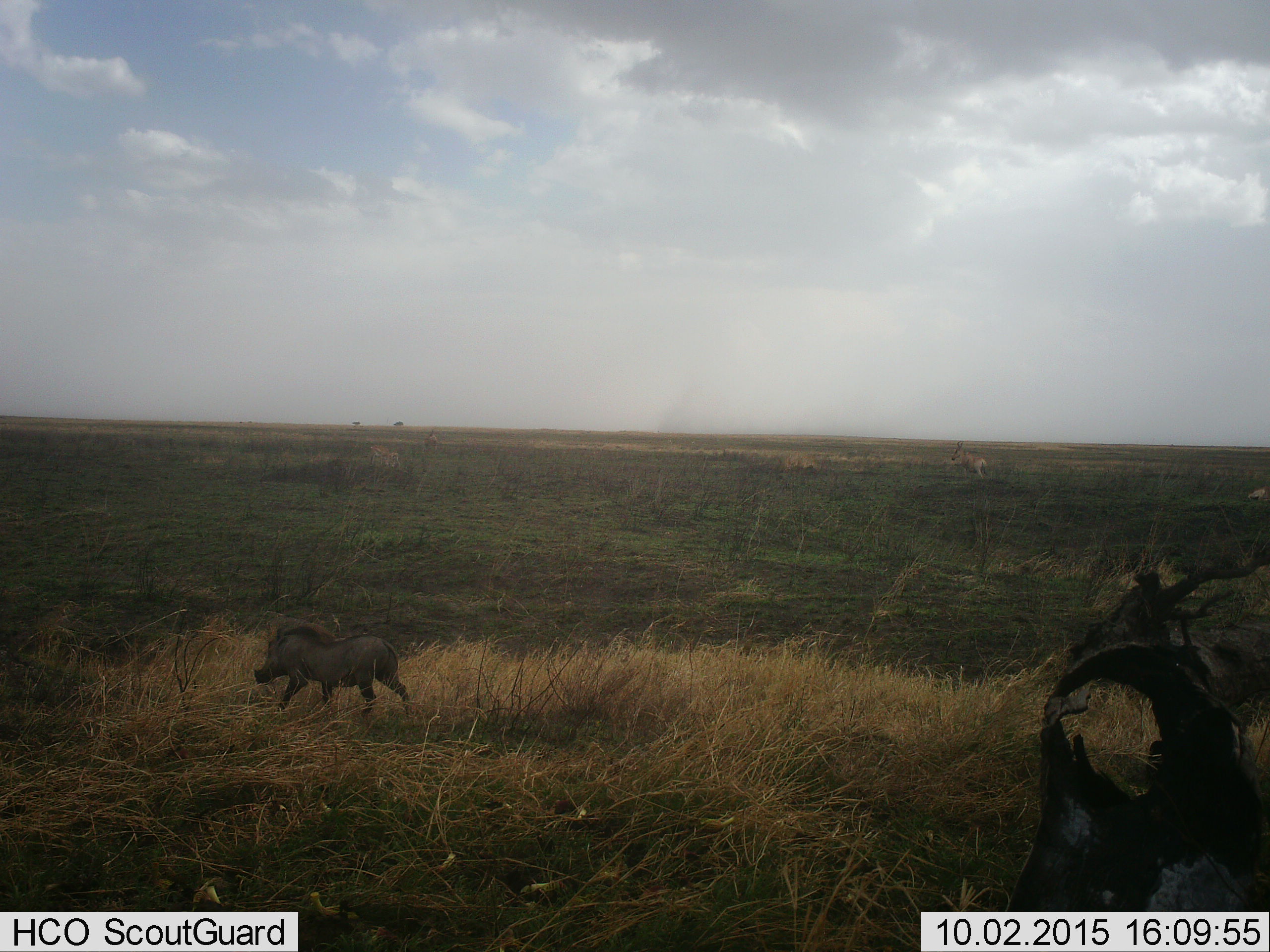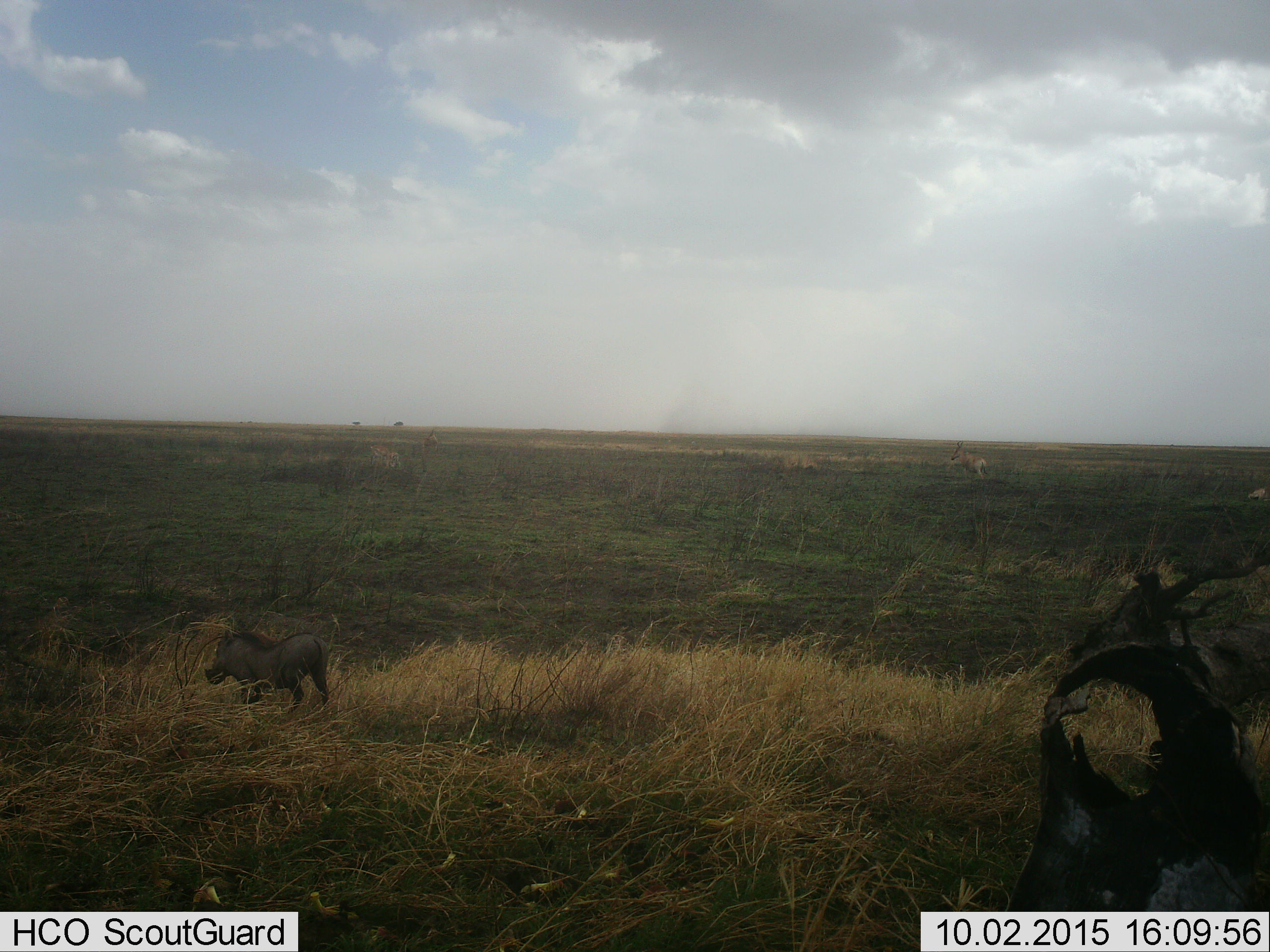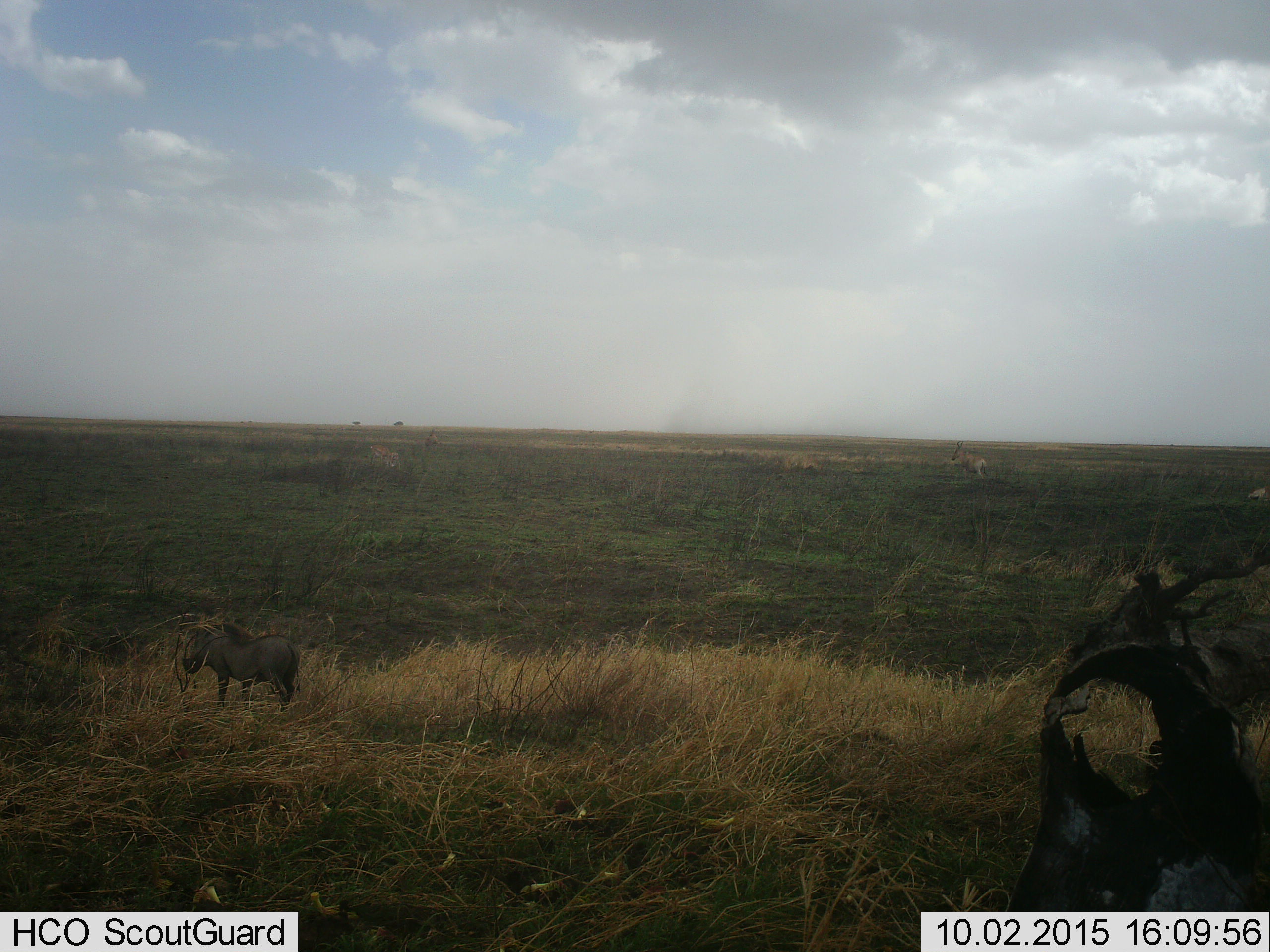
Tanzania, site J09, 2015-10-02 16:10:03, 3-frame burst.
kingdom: Animalia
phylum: Chordata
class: Mammalia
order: Artiodactyla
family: Bovidae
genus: Alcelaphus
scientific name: Alcelaphus buselaphus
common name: hartebeest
Hartebeest (Alcelaphus buselaphus), count 3. Behavior (volunteer vote fractions): standing 100%, resting 33%, moving 0%, interacting 0%. Young present (vote fraction): 0%. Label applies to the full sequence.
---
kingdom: Animalia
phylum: Chordata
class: Mammalia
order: Artiodactyla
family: Suidae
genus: Phacochoerus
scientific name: Phacochoerus africanus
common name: warthog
Warthog (Phacochoerus africanus), count 1. Behavior (volunteer vote fractions): standing 0%, resting 0%, moving 100%, interacting 0%. Young present (vote fraction): 0%. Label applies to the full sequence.